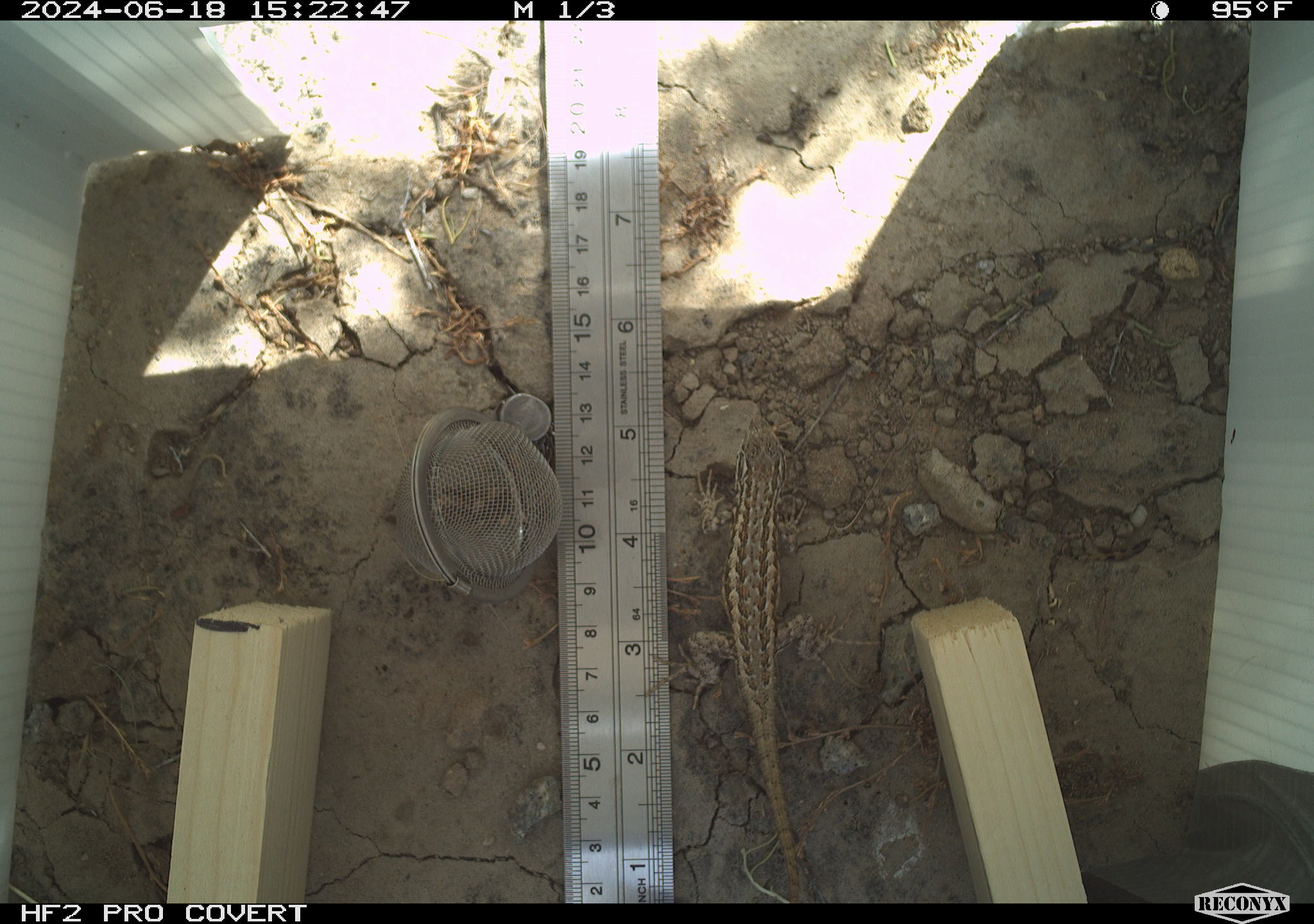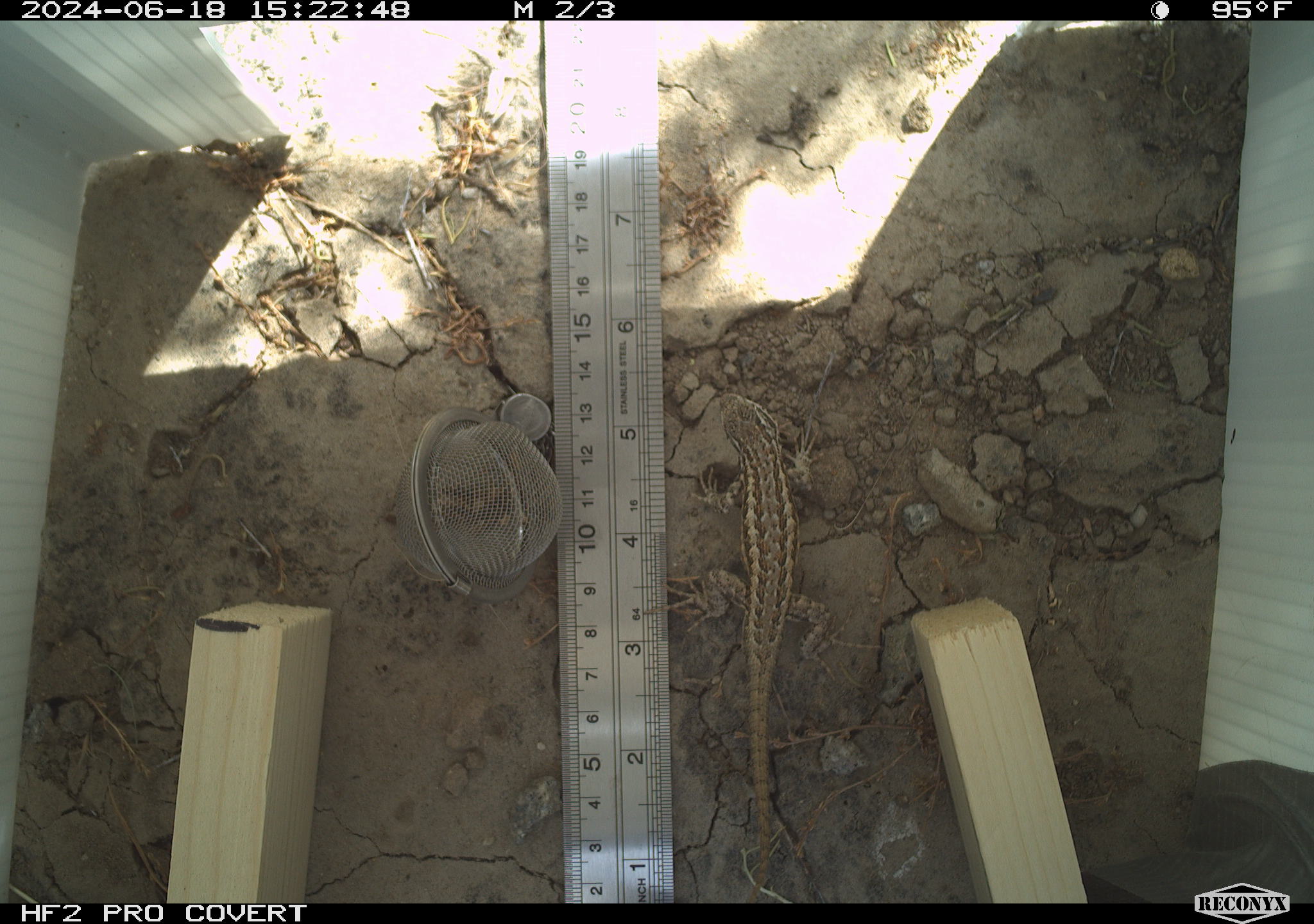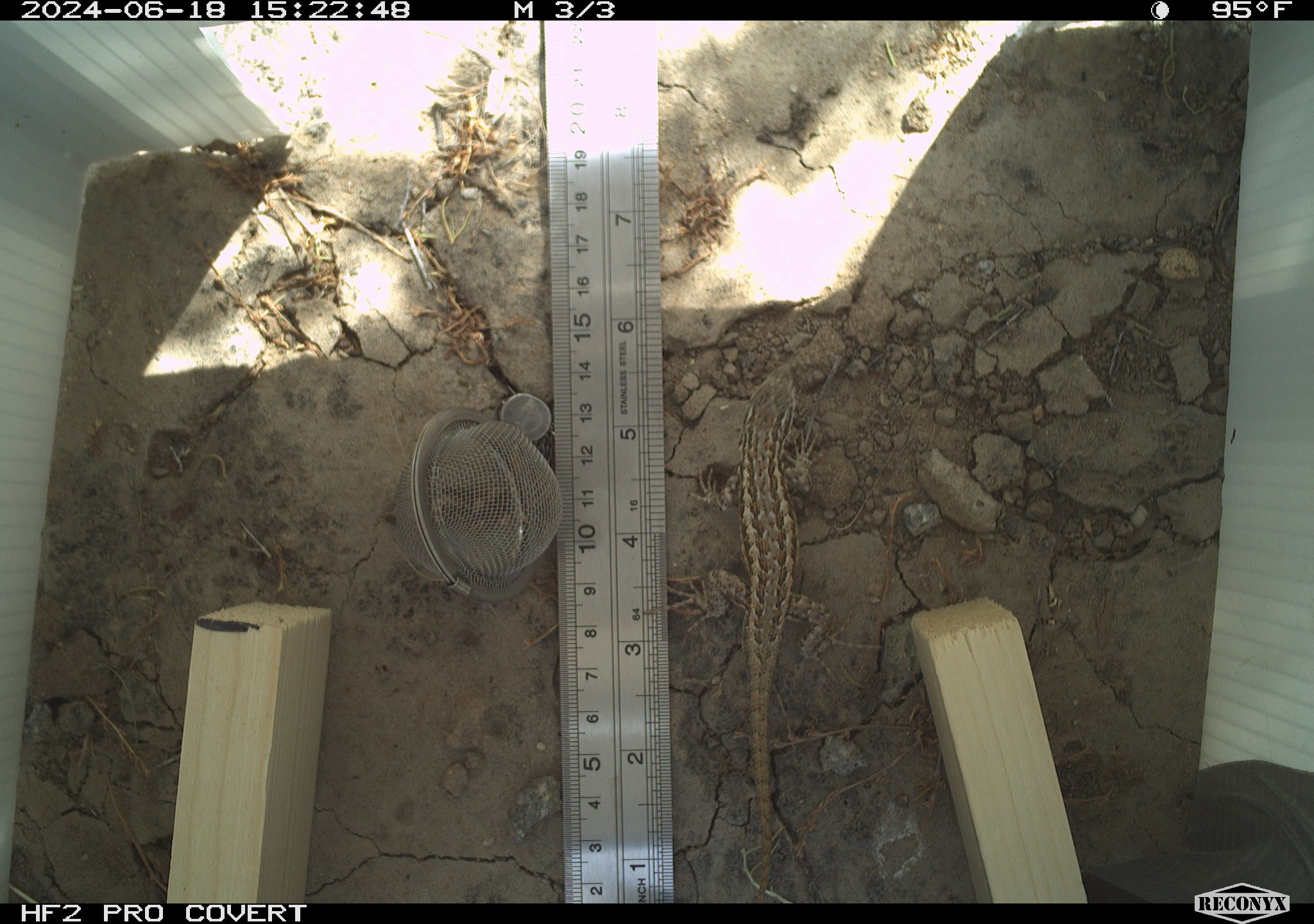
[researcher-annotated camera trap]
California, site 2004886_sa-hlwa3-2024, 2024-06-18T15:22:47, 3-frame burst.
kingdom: Animalia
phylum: Chordata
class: Reptilia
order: Squamata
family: Phrynosomatidae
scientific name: Phrynosomatidae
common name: phrynosomatid lizards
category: phrynosomatidae family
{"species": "phrynosomatidae family (phrynosomatid lizards) (Phrynosomatidae)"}